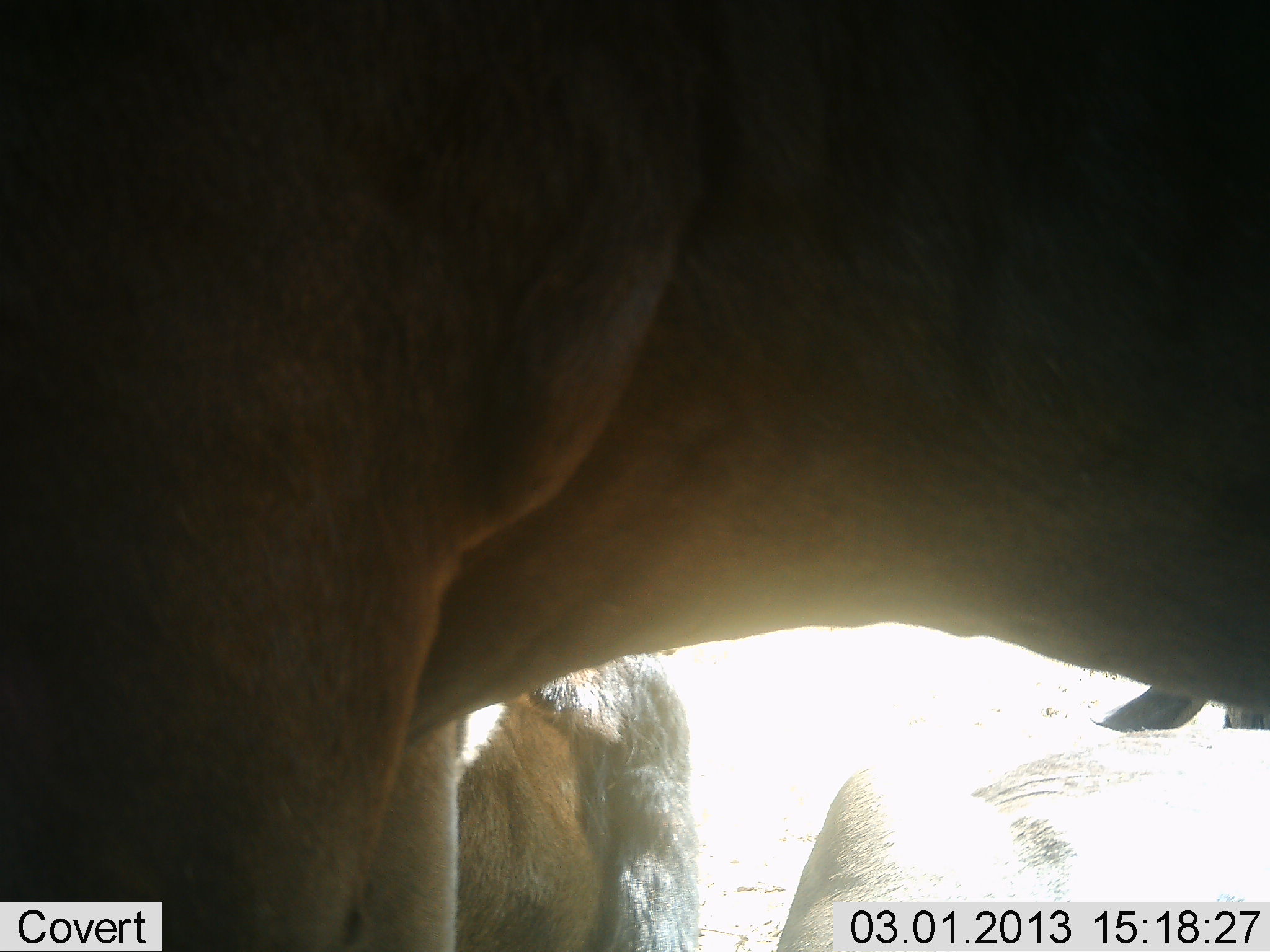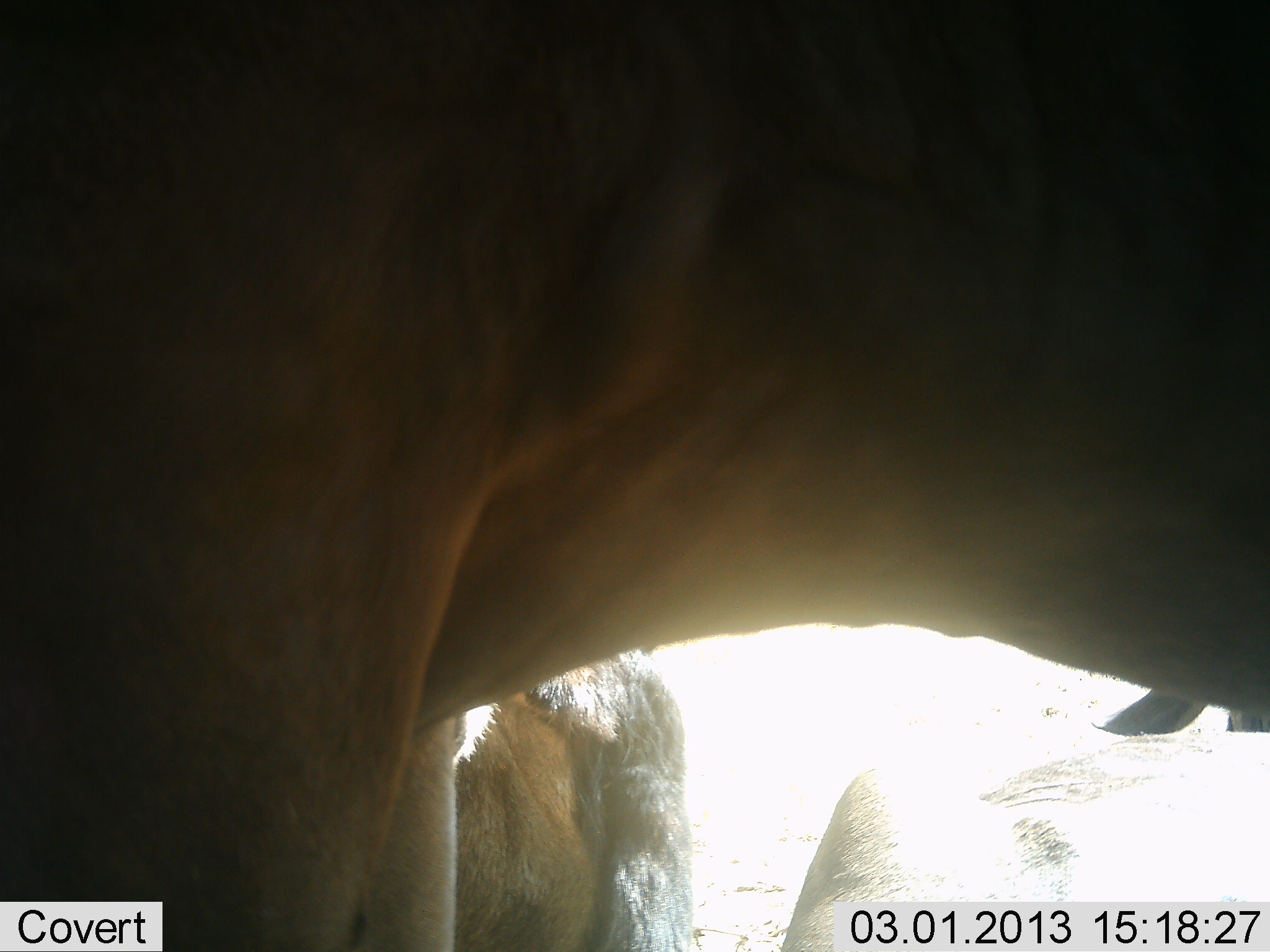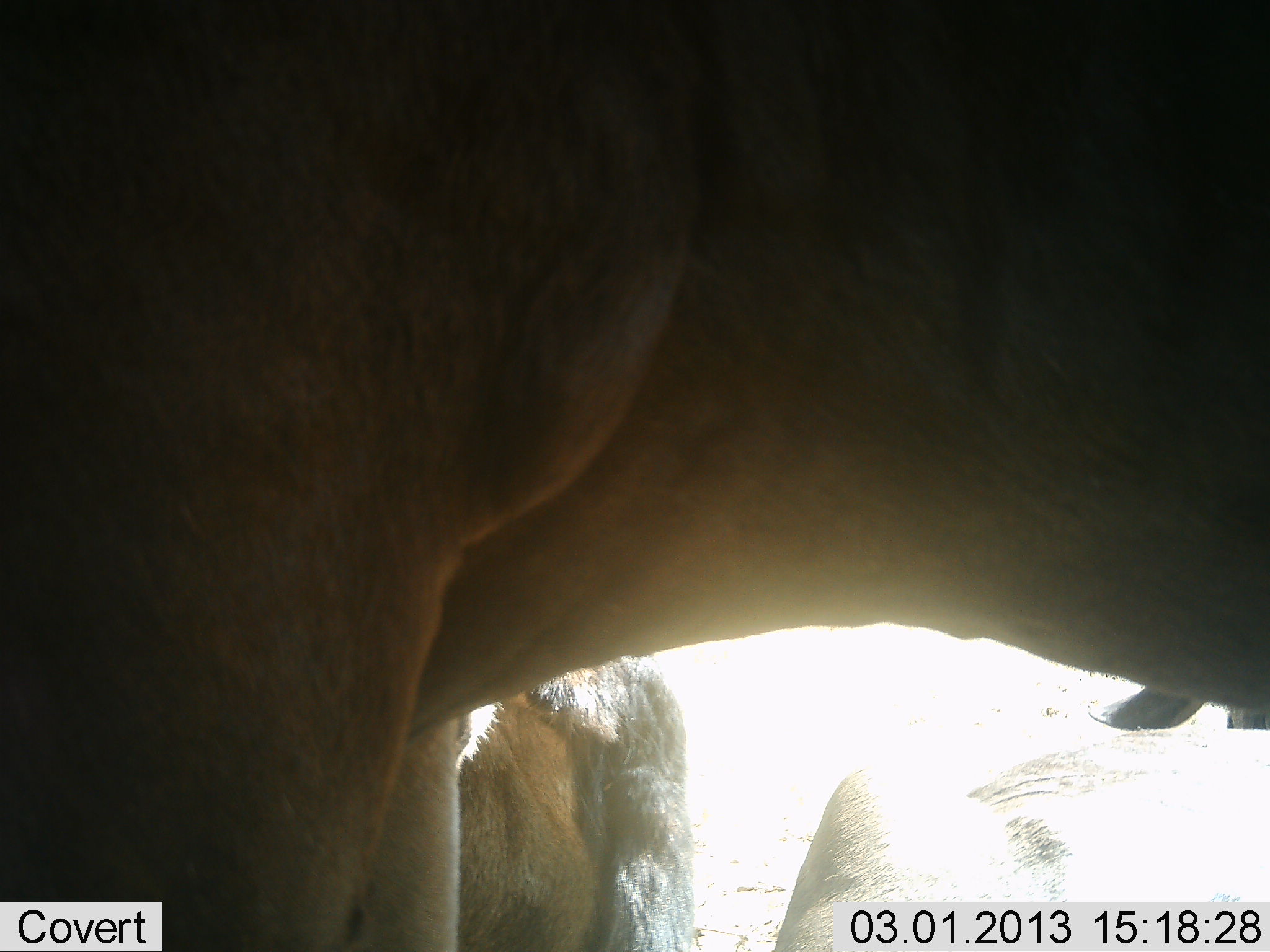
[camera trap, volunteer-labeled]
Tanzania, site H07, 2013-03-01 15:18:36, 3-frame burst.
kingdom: Animalia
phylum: Chordata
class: Mammalia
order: Artiodactyla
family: Bovidae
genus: Connochaetes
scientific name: Connochaetes taurinus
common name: blue wildebeest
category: wildebeest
Wildebeest (blue wildebeest) (Connochaetes taurinus), count 3. Behavior (volunteer vote fractions): standing 85%, resting 46%, moving 15%, interacting 0%. Young present (vote fraction): 0%. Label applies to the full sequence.